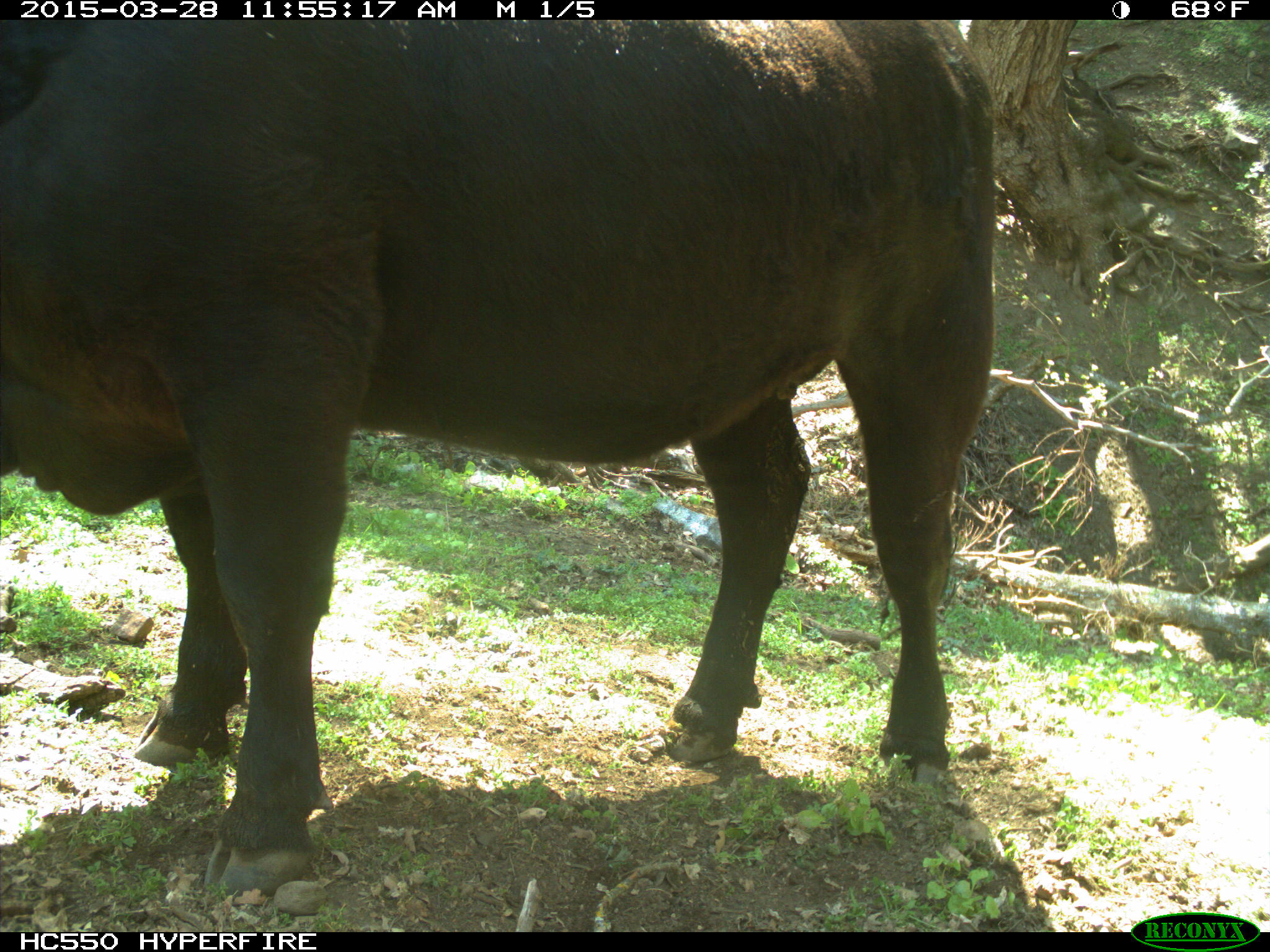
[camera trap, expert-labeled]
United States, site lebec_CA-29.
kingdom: Animalia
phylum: Chordata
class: Mammalia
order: Artiodactyla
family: Bovidae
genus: Bos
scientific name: Bos taurus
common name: domestic cow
Bos taurus (domestic cow).